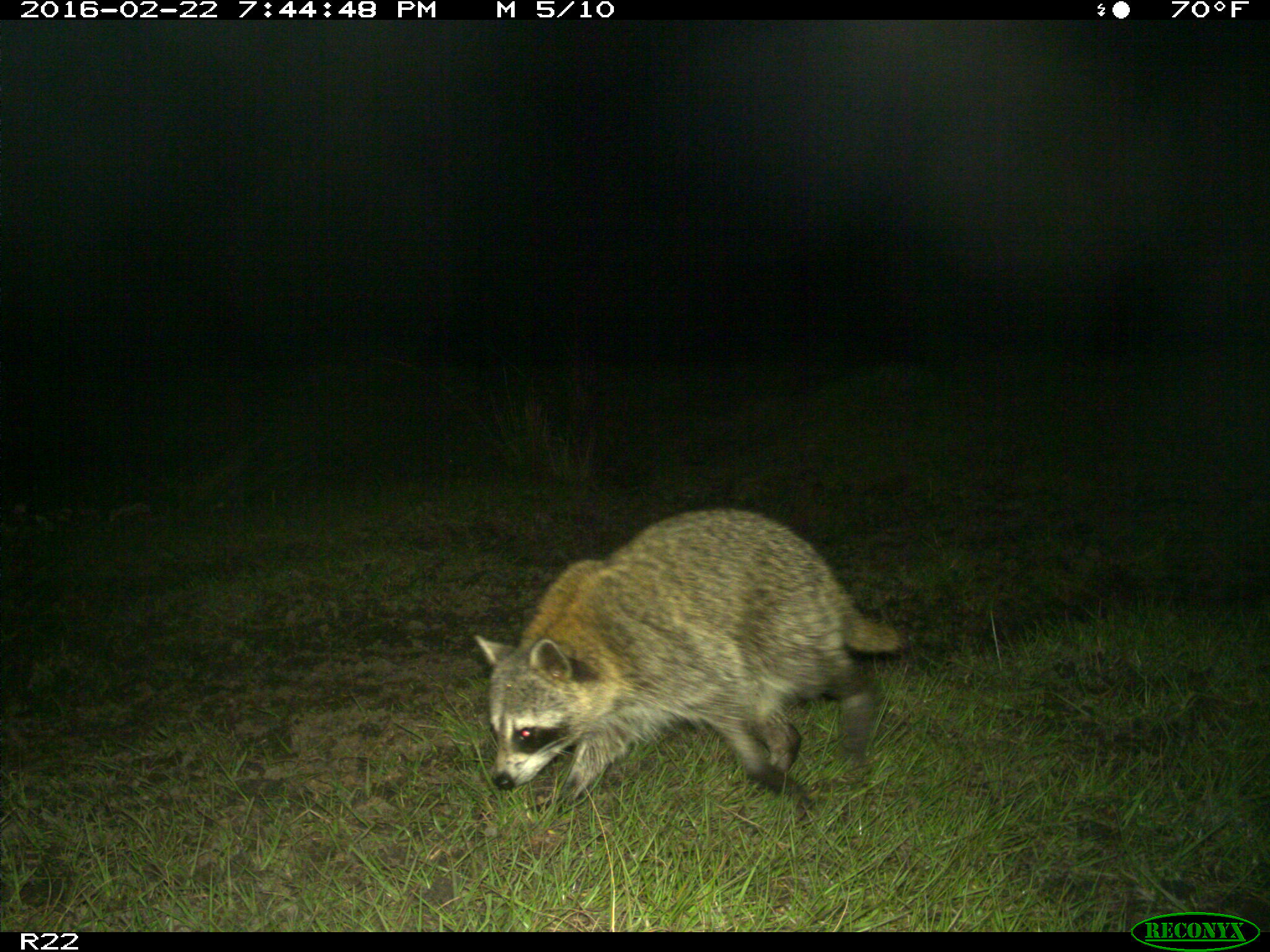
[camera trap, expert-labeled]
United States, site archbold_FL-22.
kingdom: Animalia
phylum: Chordata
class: Mammalia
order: Carnivora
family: Procyonidae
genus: Procyon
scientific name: Procyon lotor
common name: common raccoon